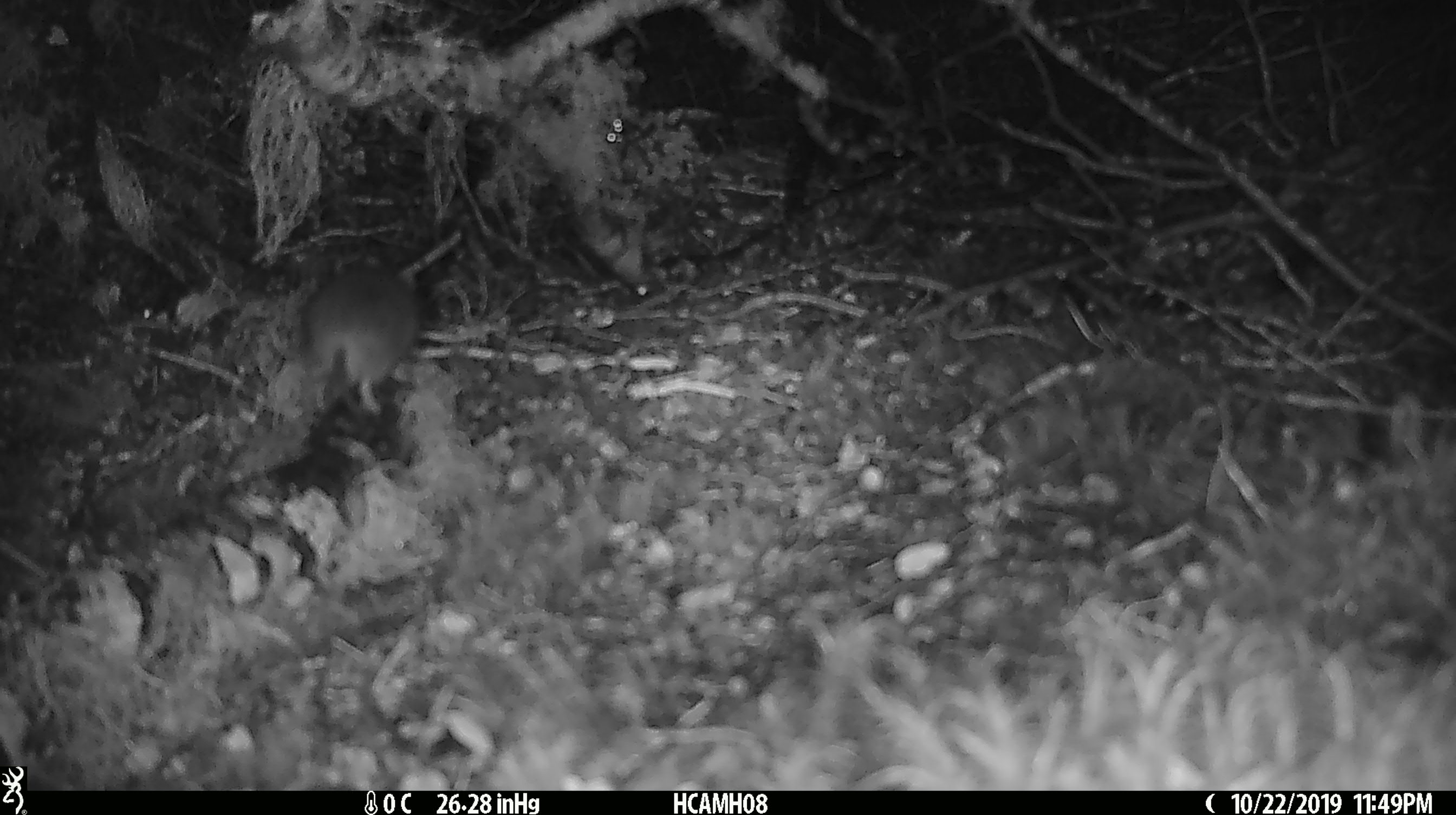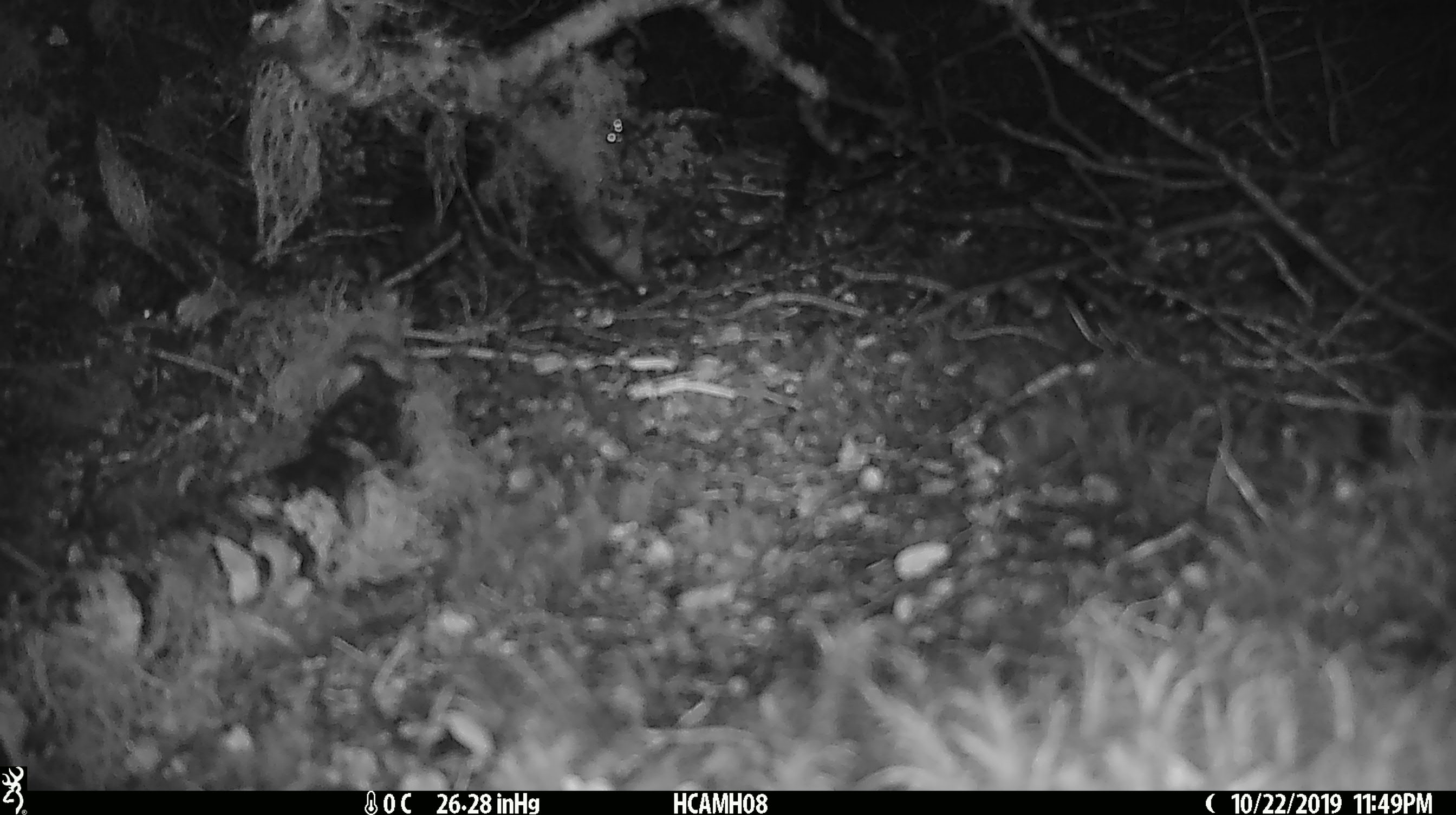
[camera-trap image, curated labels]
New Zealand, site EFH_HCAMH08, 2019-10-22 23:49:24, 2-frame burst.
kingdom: Animalia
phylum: Chordata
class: Mammalia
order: Rodentia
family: Muridae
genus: Mus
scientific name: Mus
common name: mouse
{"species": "mouse (Mus)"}